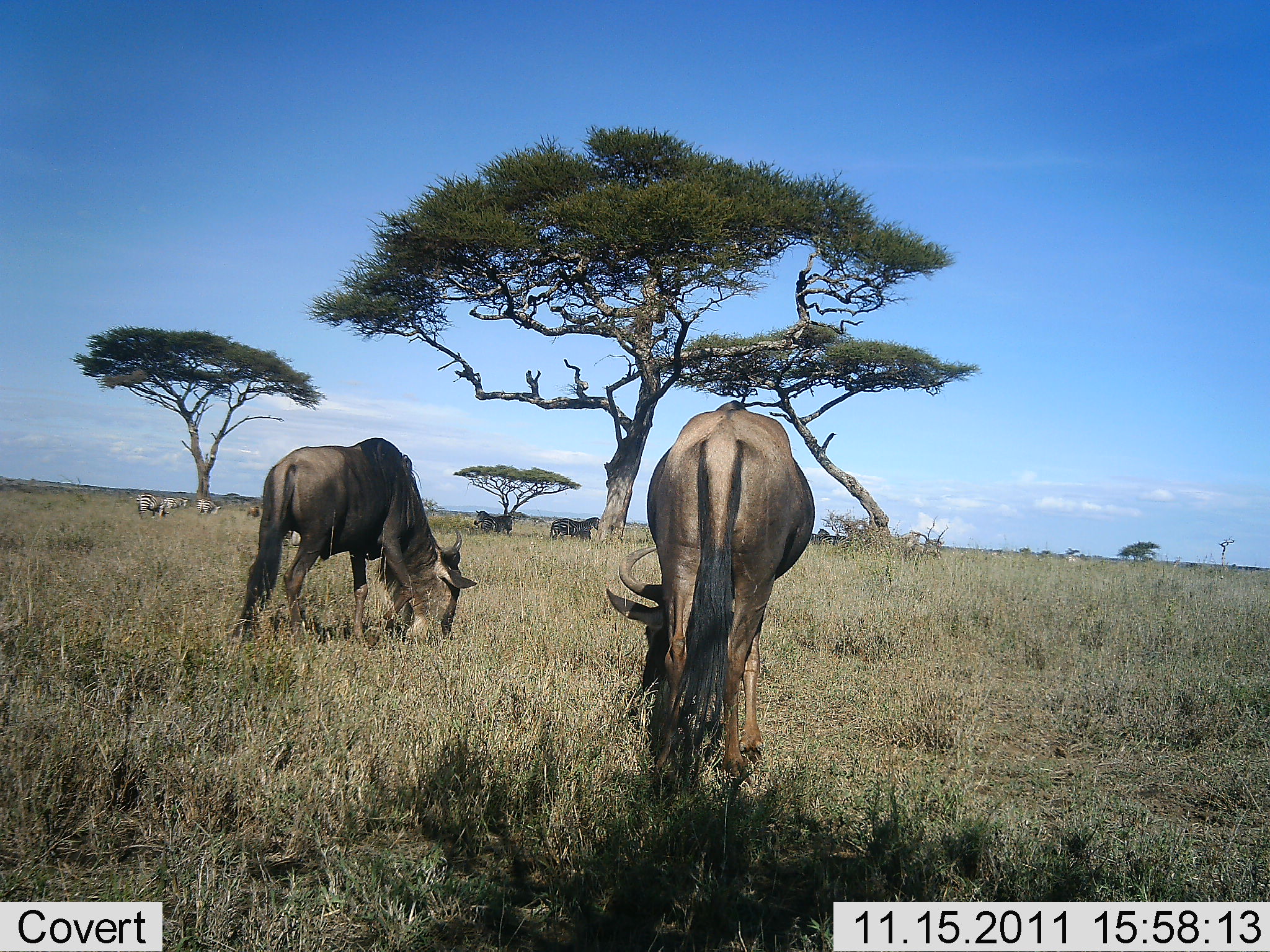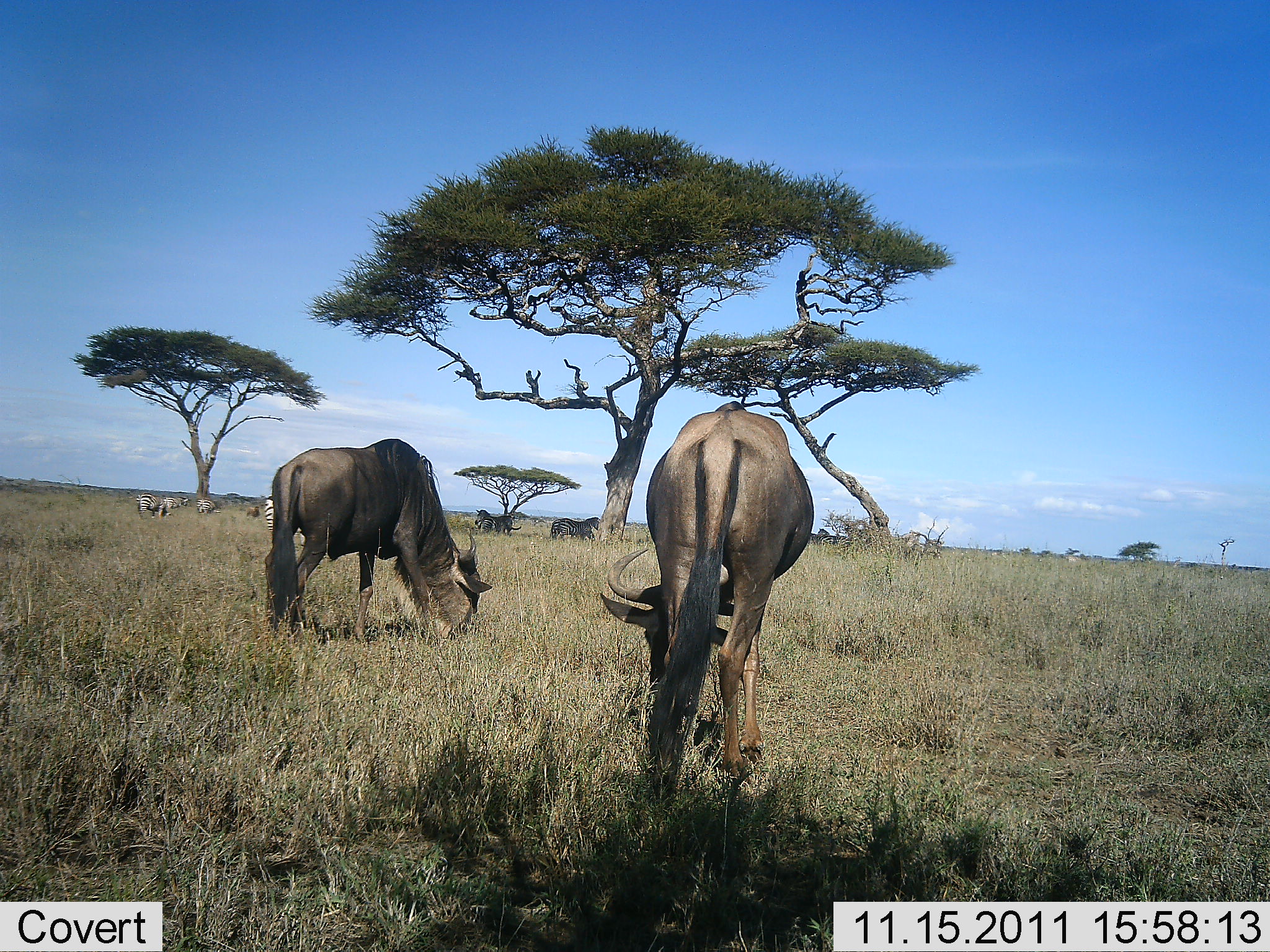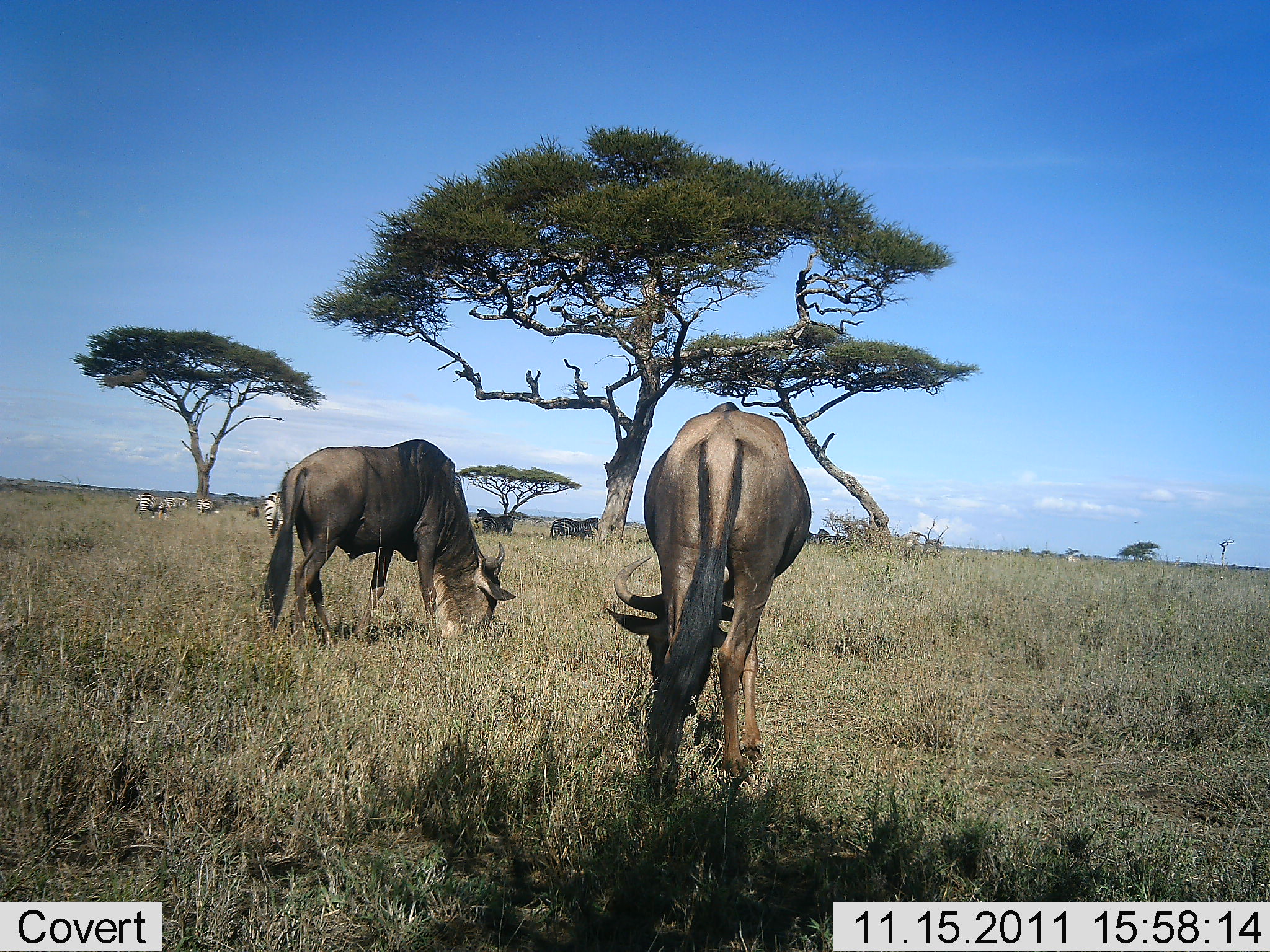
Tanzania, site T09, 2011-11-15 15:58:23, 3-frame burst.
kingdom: Animalia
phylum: Chordata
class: Mammalia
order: Artiodactyla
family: Bovidae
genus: Connochaetes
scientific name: Connochaetes taurinus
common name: blue wildebeest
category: wildebeest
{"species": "wildebeest (blue wildebeest) (Connochaetes taurinus)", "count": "2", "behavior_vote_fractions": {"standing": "8%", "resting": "0%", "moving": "0%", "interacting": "0%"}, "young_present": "0%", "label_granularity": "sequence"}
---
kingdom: Animalia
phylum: Chordata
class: Mammalia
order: Perissodactyla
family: Equidae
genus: Equus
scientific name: Equus quagga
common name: plains zebra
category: zebra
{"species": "zebra (plains zebra) (Equus quagga)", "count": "5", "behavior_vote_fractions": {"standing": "80%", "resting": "0%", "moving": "10%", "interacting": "0%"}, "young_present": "0%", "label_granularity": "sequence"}